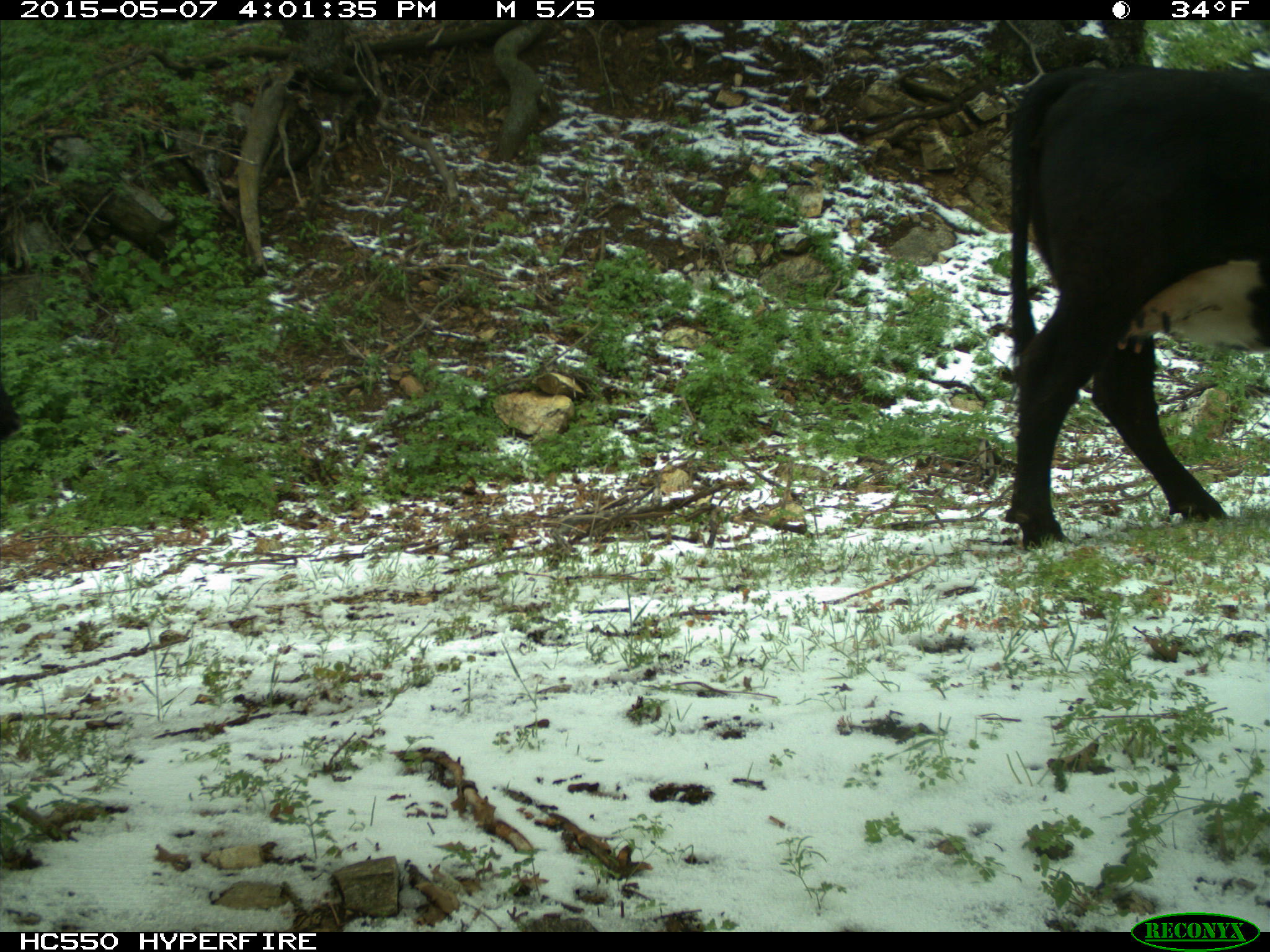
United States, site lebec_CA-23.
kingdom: Animalia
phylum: Chordata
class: Mammalia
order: Artiodactyla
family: Bovidae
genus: Bos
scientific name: Bos taurus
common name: domestic cow